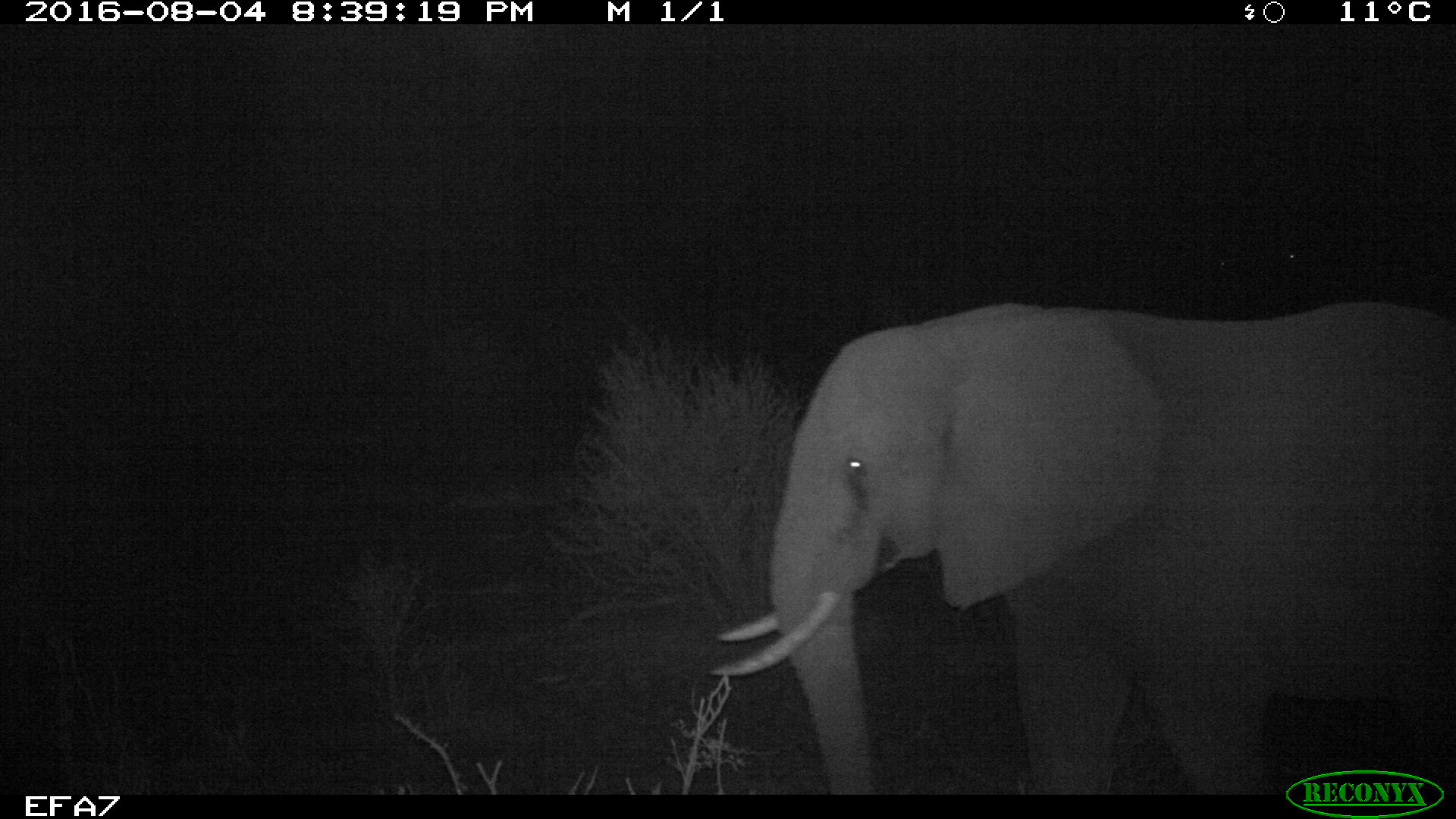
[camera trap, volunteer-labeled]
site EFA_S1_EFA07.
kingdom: Animalia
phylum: Chordata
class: Mammalia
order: Proboscidea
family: Elephantidae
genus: Loxodonta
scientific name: Loxodonta africana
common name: african bush elephant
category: elephant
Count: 1.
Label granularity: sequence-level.